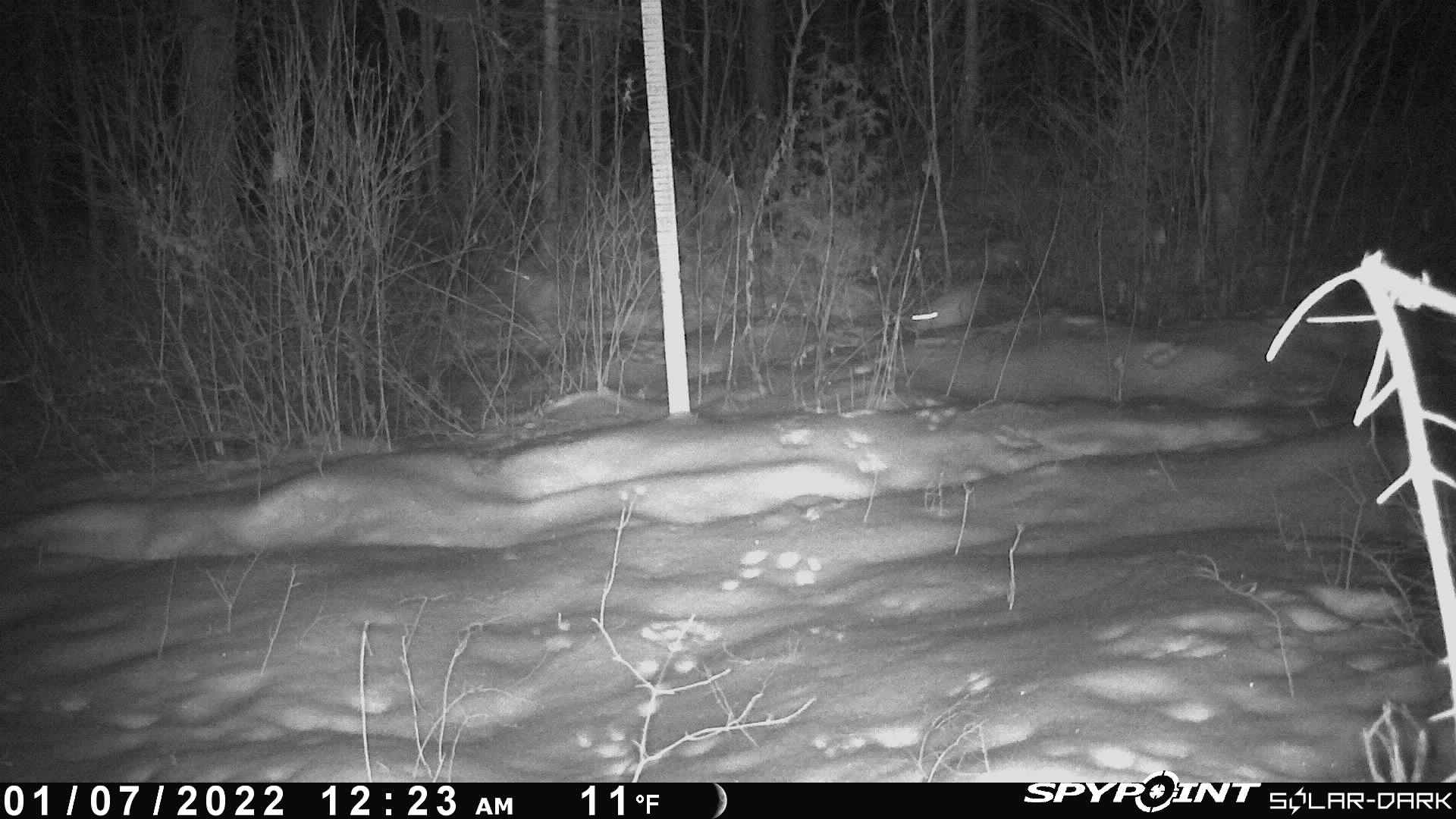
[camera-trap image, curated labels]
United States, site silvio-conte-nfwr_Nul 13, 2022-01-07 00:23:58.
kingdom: Animalia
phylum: Chordata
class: Mammalia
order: Lagomorpha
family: Leporidae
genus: Lepus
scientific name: Lepus americanus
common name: snowshoe hare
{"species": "snowshoe hare (Lepus americanus)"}